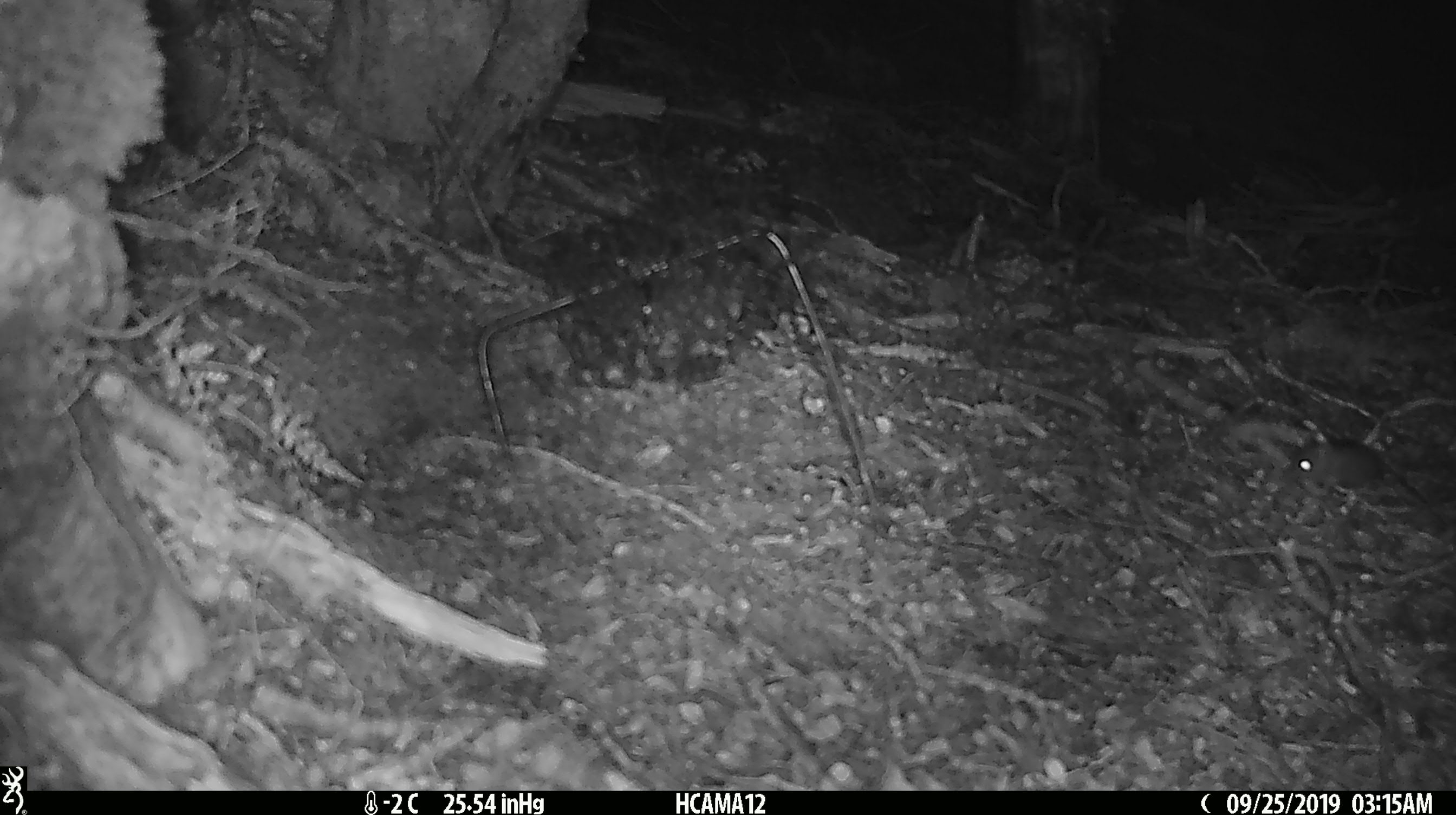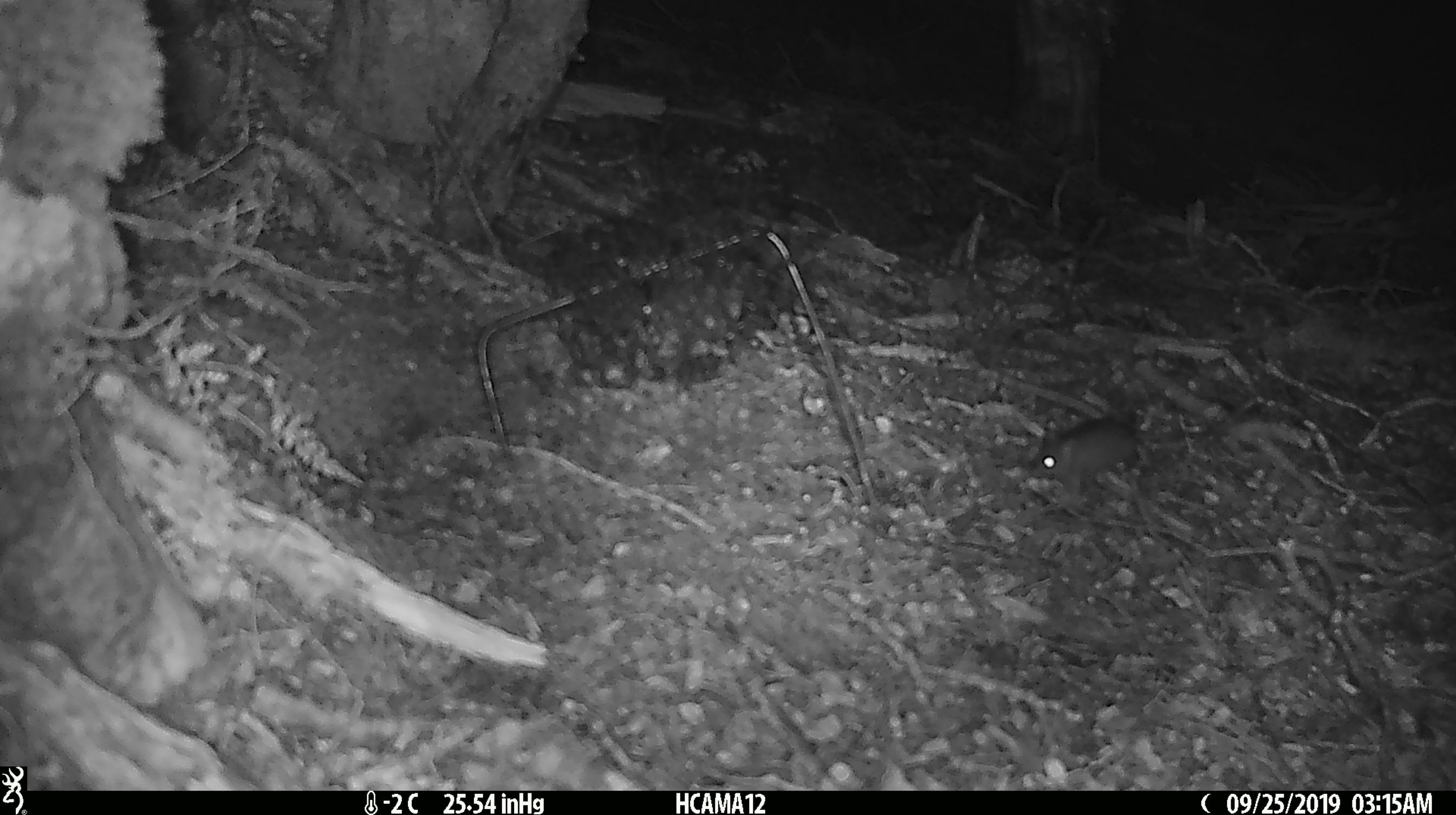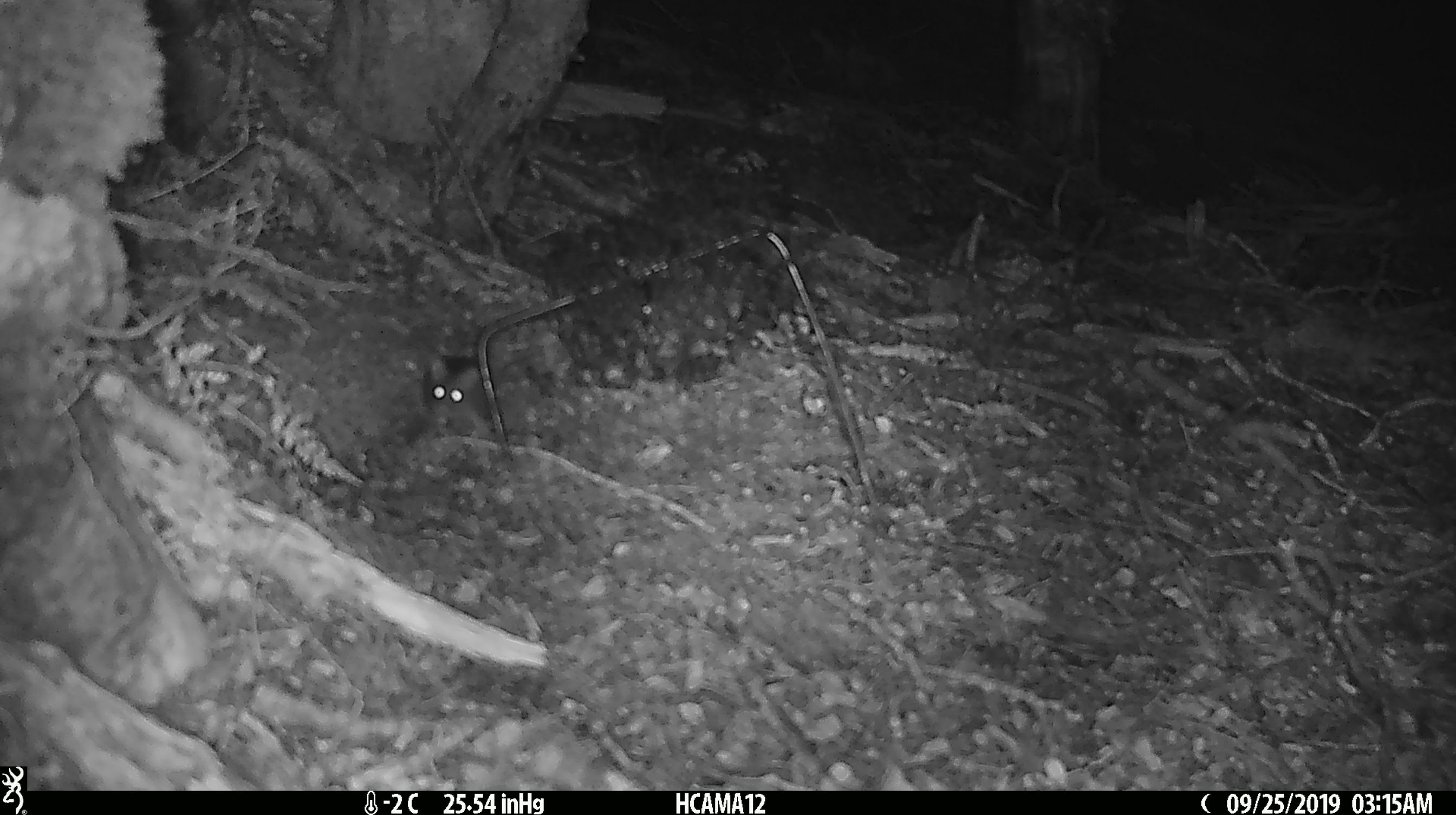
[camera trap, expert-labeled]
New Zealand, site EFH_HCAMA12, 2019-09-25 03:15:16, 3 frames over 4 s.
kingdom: Animalia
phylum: Chordata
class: Mammalia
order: Rodentia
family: Muridae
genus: Mus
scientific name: Mus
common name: mouse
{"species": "mouse (Mus)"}